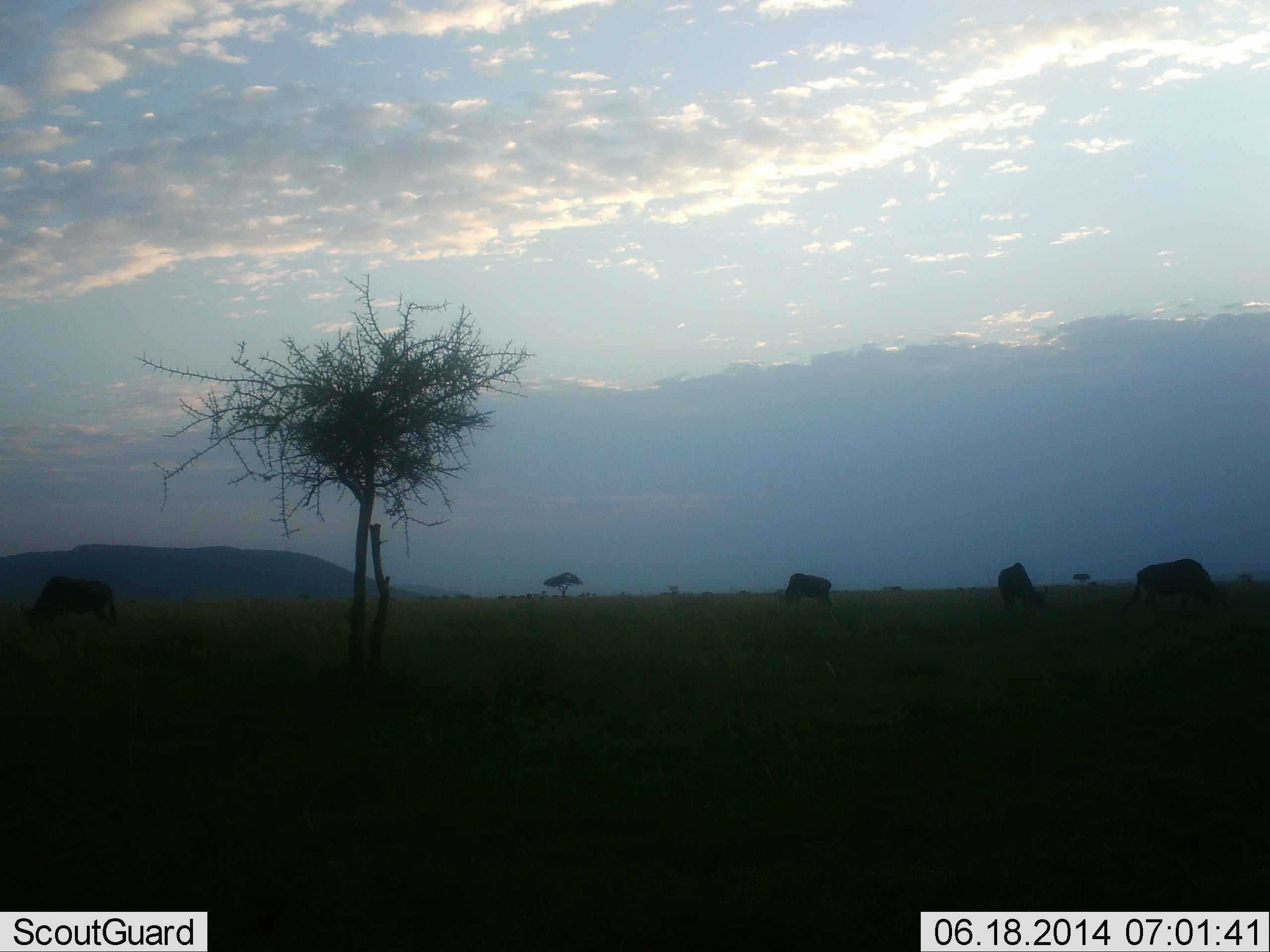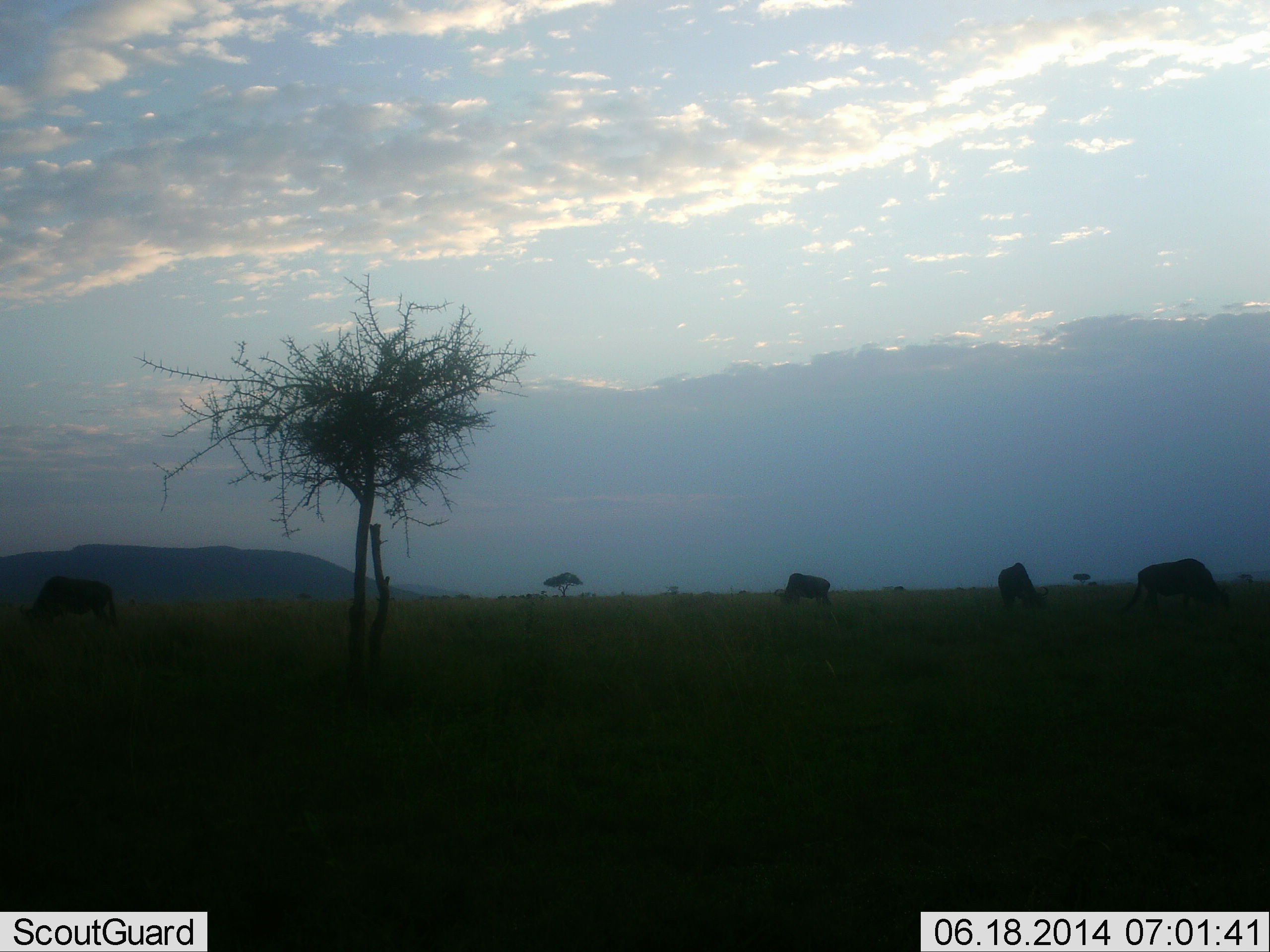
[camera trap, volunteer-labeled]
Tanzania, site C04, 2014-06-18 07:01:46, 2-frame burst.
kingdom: Animalia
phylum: Chordata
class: Mammalia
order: Artiodactyla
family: Bovidae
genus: Connochaetes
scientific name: Connochaetes taurinus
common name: blue wildebeest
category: wildebeest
Wildebeest (blue wildebeest) (Connochaetes taurinus), count 4. Behavior (volunteer vote fractions): standing 20%, resting 0%, moving 0%, interacting 0%. Young present (vote fraction): 0%. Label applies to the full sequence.